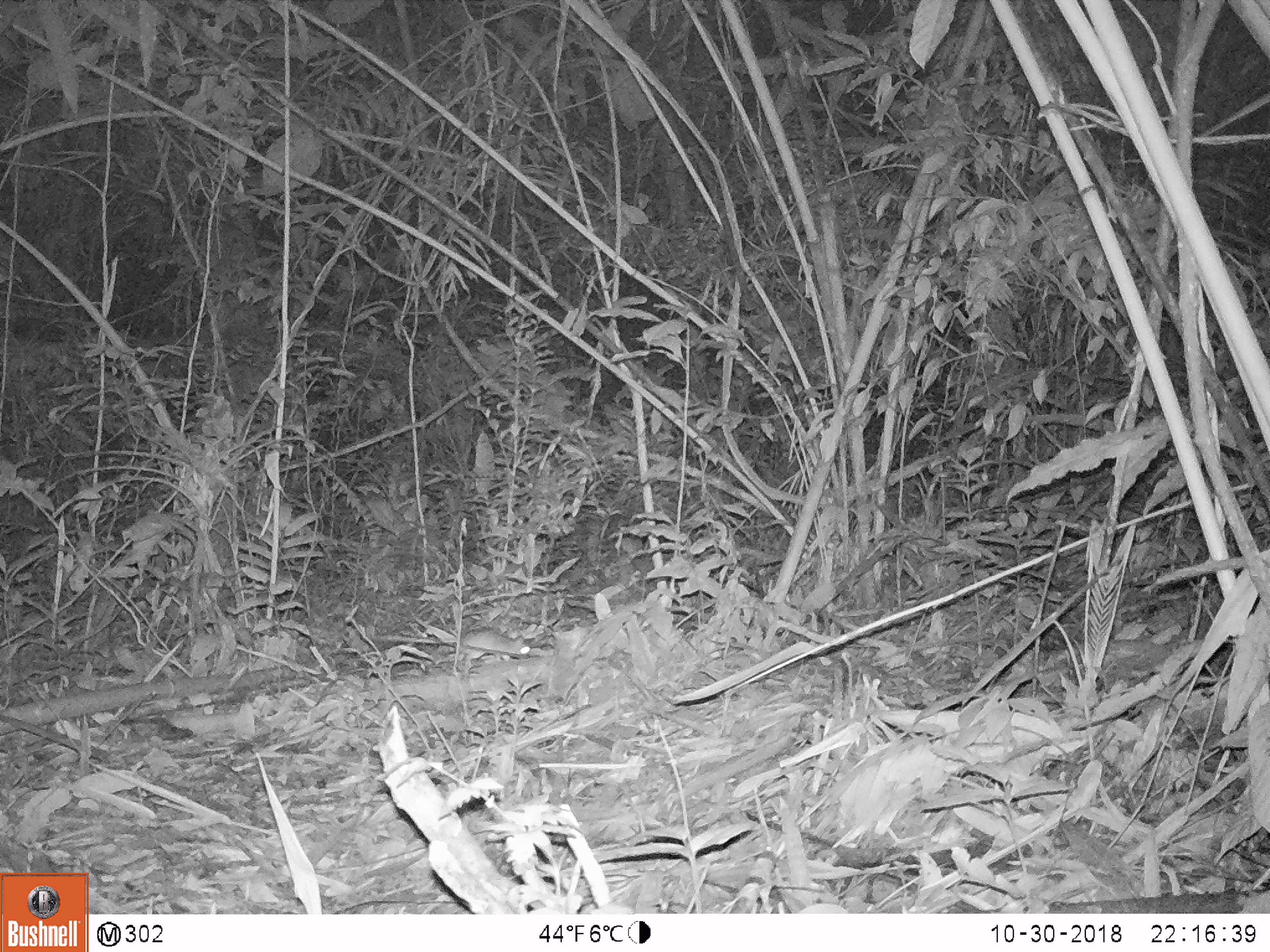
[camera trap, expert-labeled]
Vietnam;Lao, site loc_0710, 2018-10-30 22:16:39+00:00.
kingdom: Animalia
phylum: Chordata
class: Mammalia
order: Rodentia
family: Muridae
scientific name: Muridae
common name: old-world mice and rats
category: unidentified murid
Unidentified murid (old-world mice and rats) (Muridae). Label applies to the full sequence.